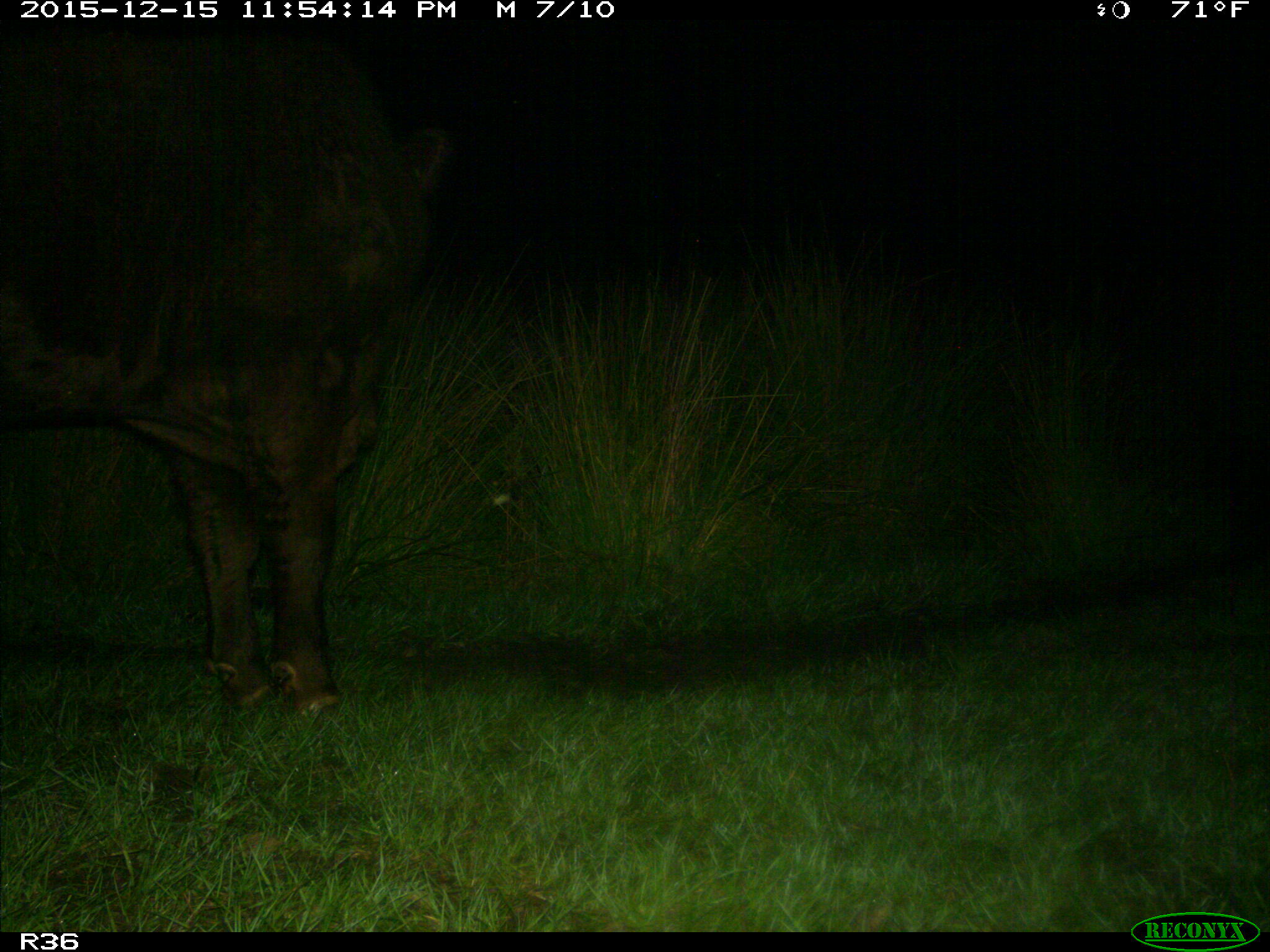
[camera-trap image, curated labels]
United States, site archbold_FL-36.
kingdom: Animalia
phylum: Chordata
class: Mammalia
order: Artiodactyla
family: Bovidae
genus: Bos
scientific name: Bos taurus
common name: domestic cow